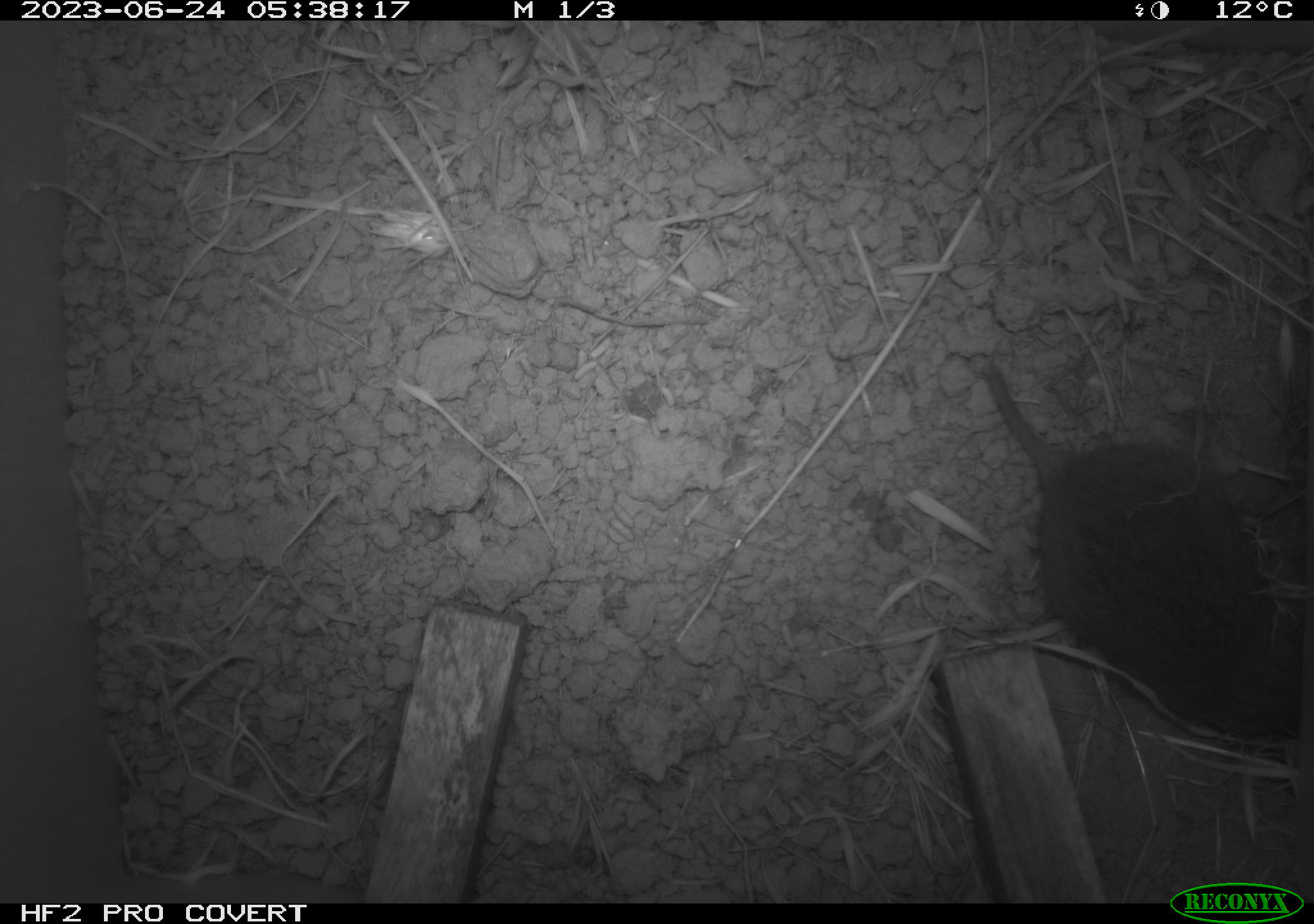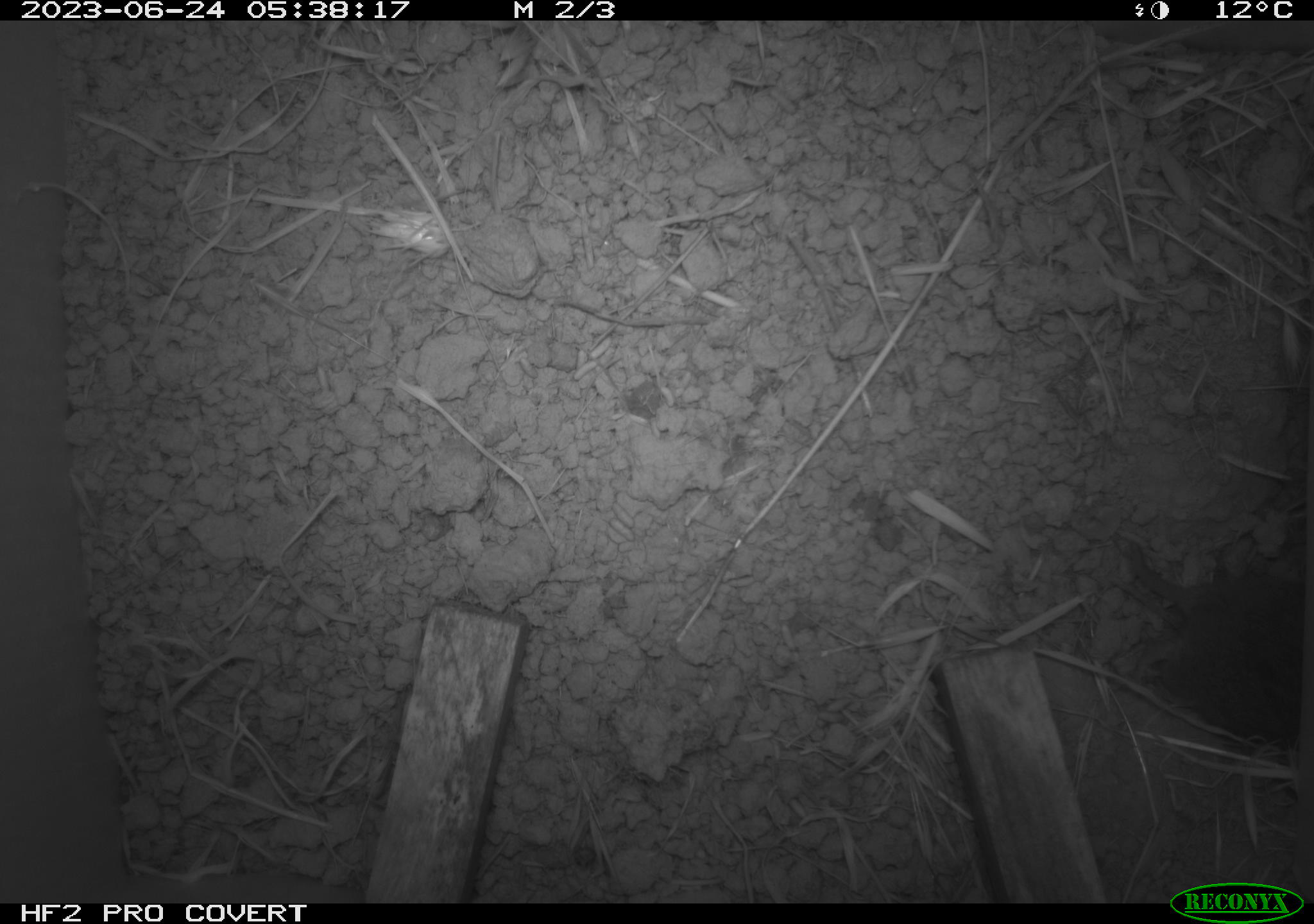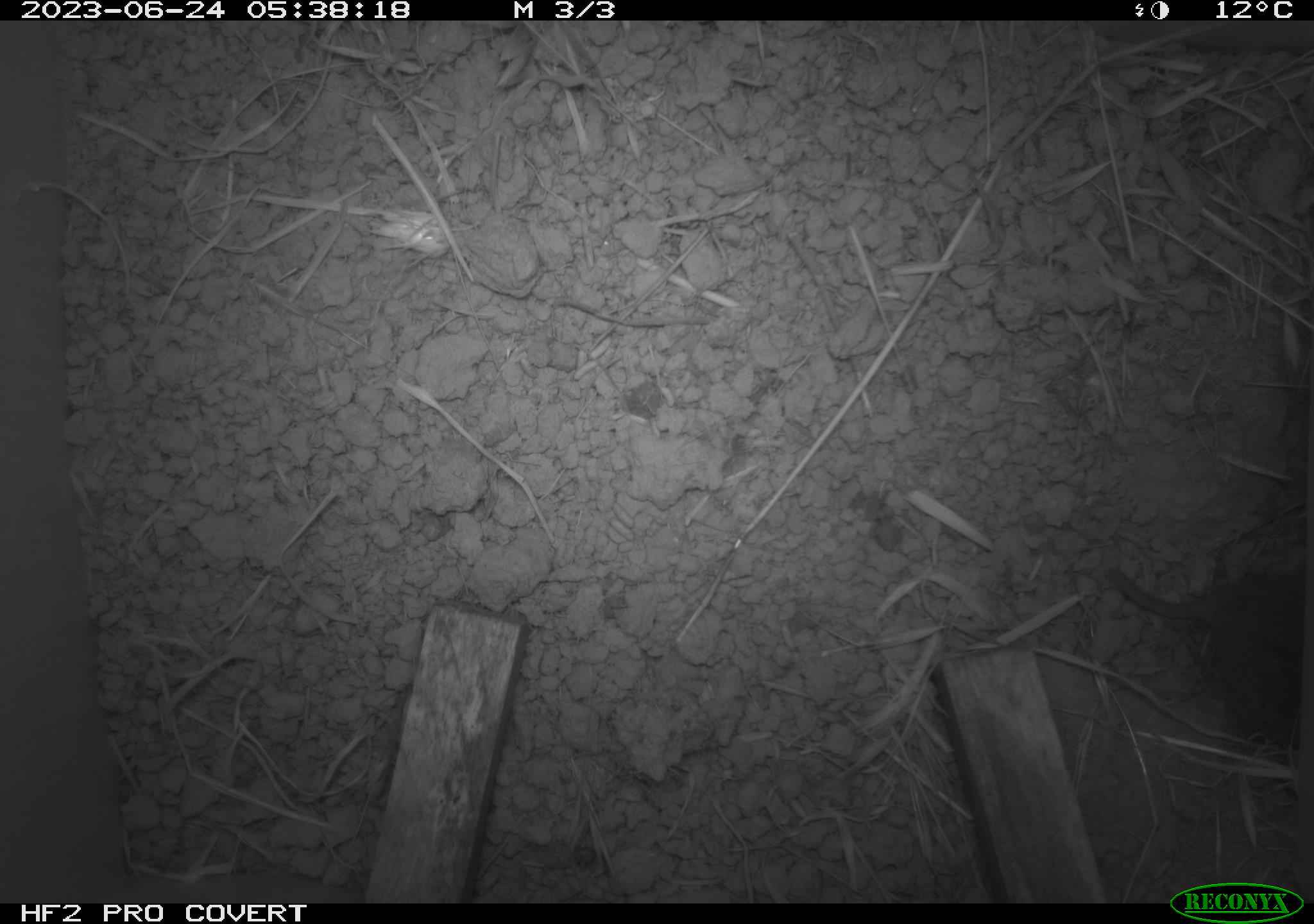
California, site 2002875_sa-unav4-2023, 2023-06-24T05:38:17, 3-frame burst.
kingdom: Animalia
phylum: Chordata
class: Mammalia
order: Rodentia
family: Cricetidae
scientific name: Arvicolinae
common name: voles, lemmings, and muskrats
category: arvicolinae subfamily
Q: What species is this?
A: Arvicolinae subfamily (voles, lemmings, and muskrats) (Arvicolinae).